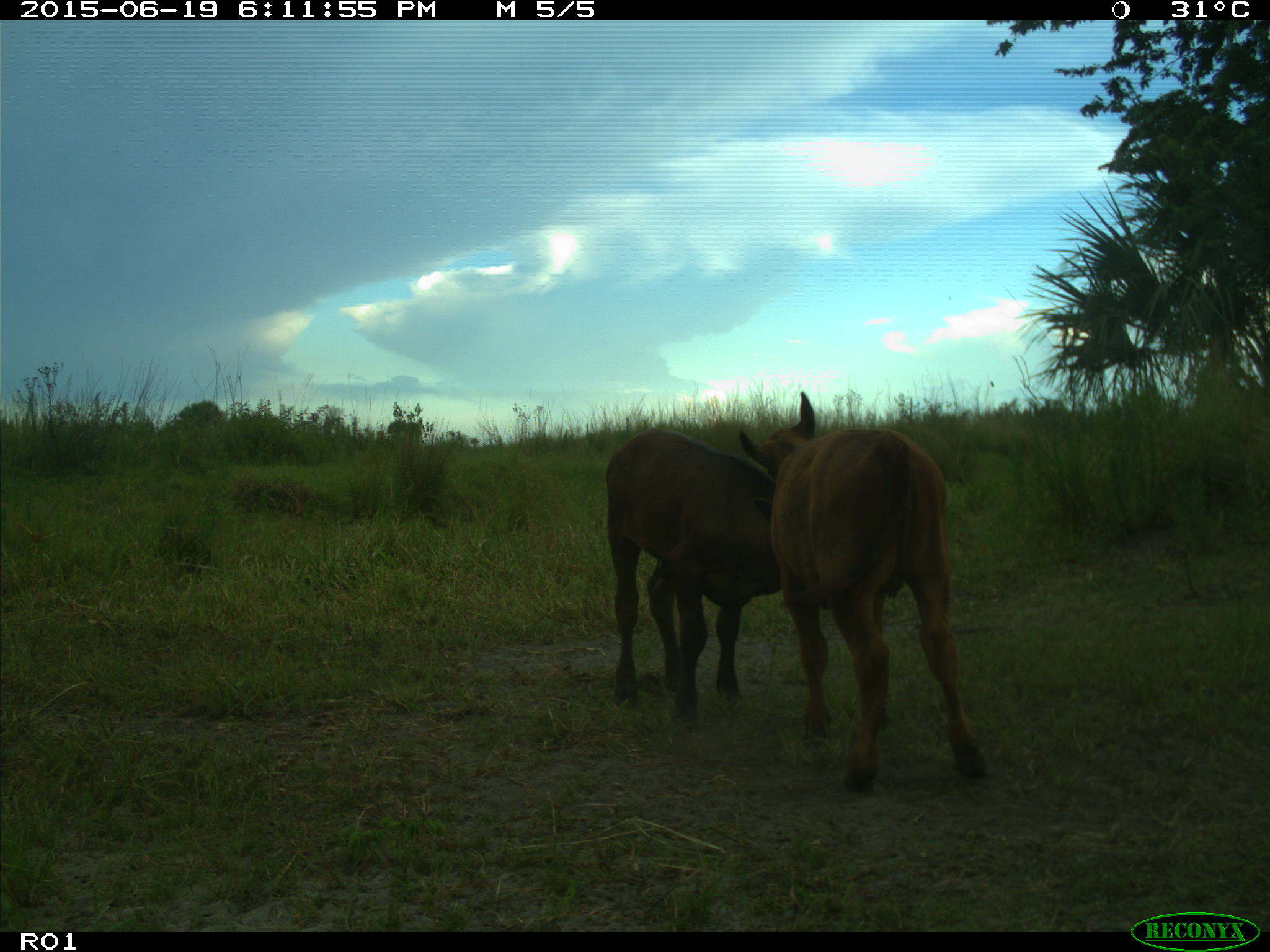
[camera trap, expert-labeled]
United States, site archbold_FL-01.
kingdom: Animalia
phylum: Chordata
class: Mammalia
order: Artiodactyla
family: Bovidae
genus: Bos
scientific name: Bos taurus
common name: domestic cow